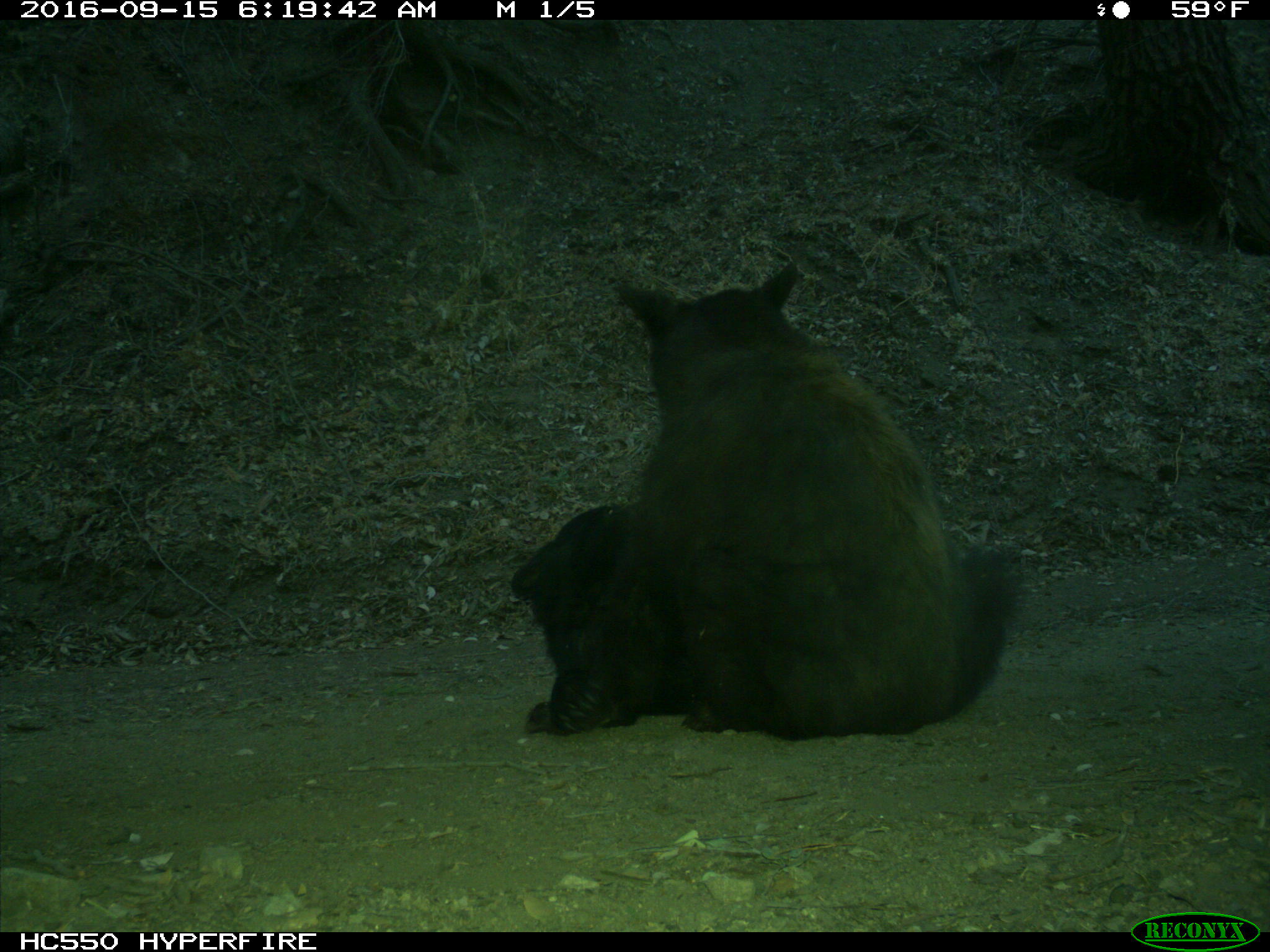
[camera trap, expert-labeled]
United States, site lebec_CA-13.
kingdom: Animalia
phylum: Chordata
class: Mammalia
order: Carnivora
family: Ursidae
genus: Ursus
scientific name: Ursus americanus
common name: american black bear